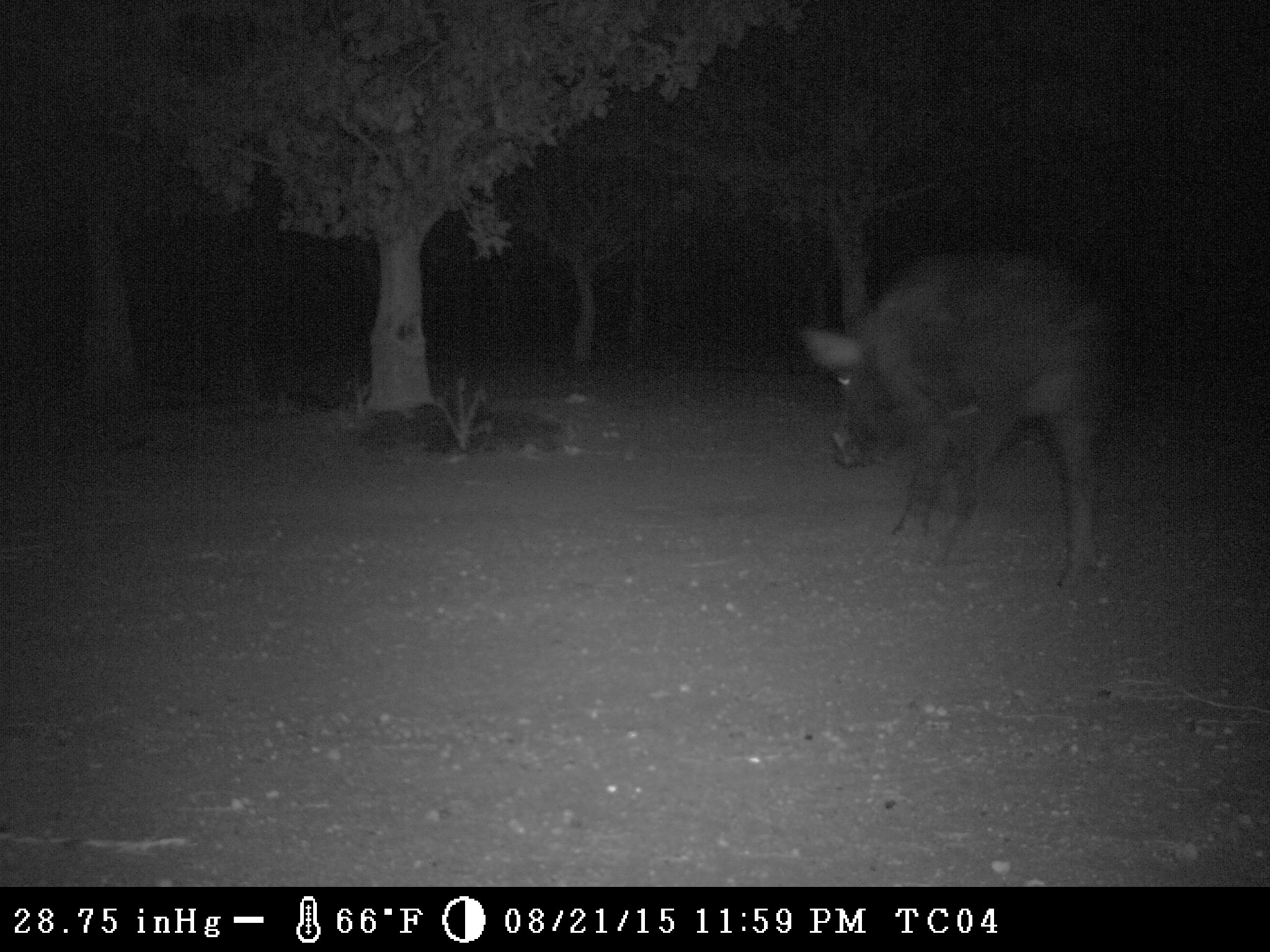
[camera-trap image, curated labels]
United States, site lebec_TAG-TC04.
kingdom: Animalia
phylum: Chordata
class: Mammalia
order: Artiodactyla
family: Suidae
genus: Sus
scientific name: Sus scrofa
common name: wild boar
Sus scrofa (wild boar).